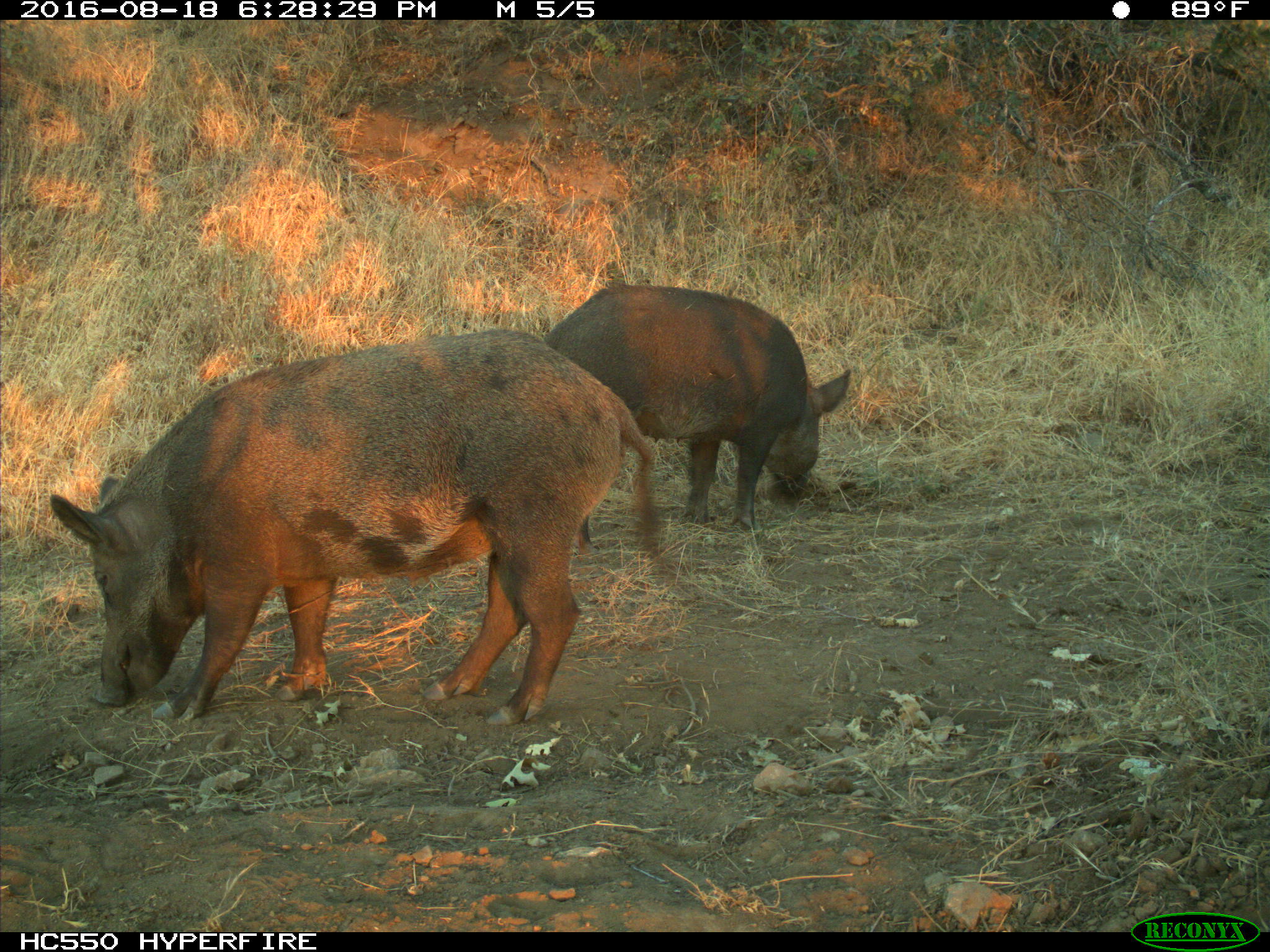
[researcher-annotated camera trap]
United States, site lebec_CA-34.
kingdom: Animalia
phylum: Chordata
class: Mammalia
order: Artiodactyla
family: Suidae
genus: Sus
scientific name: Sus scrofa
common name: wild boar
Sus scrofa (wild boar).